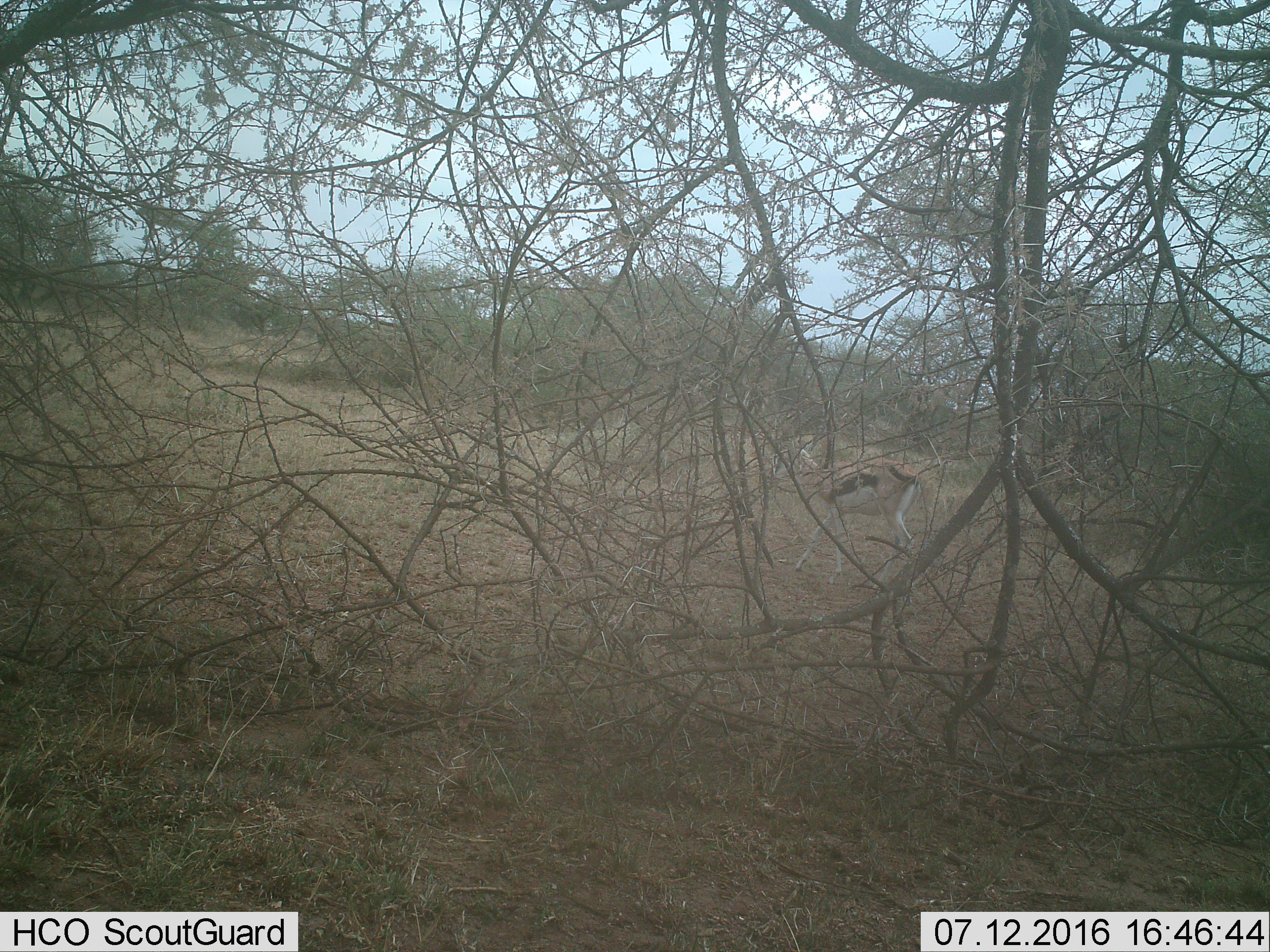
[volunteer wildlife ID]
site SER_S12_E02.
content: unidentified animal